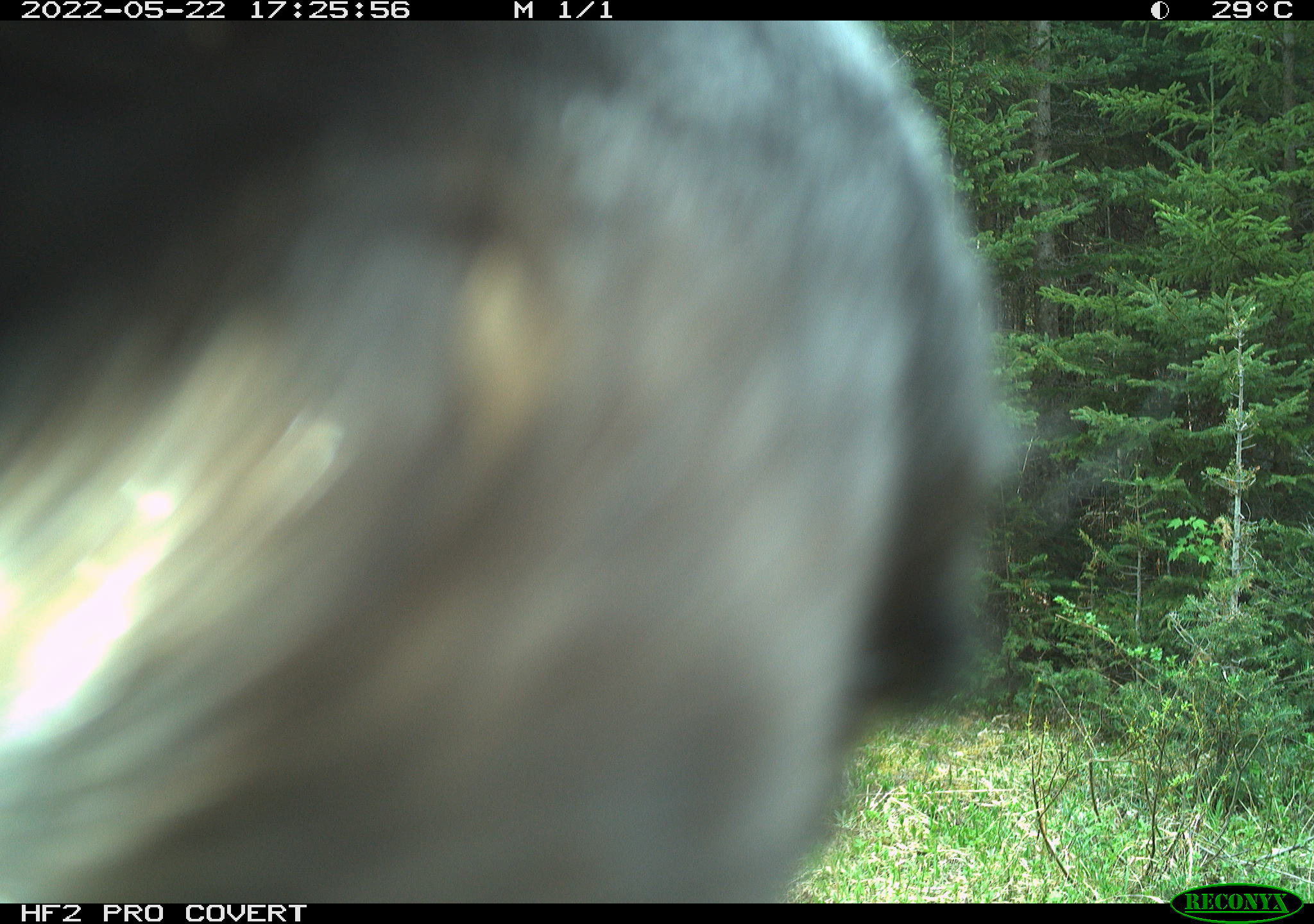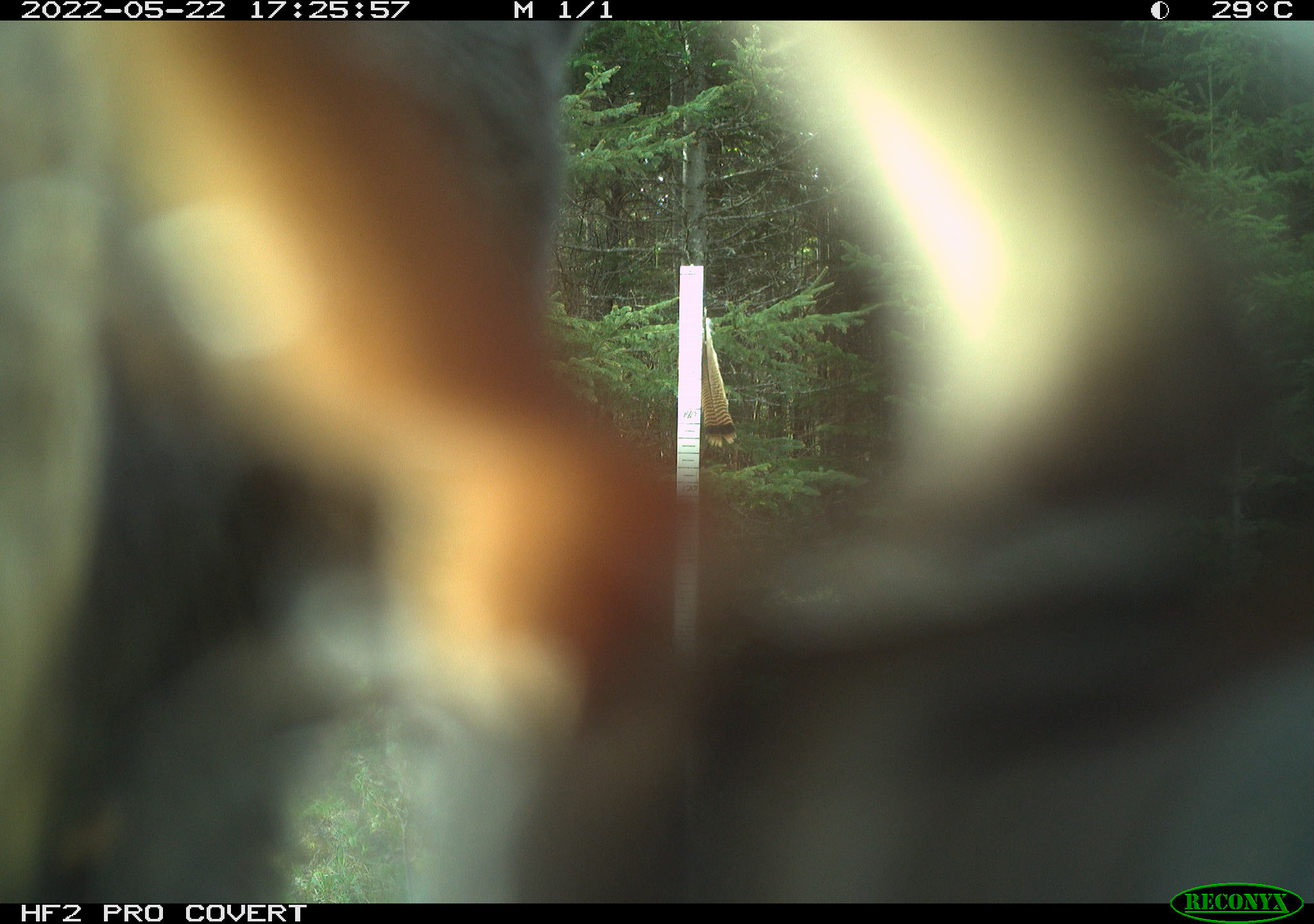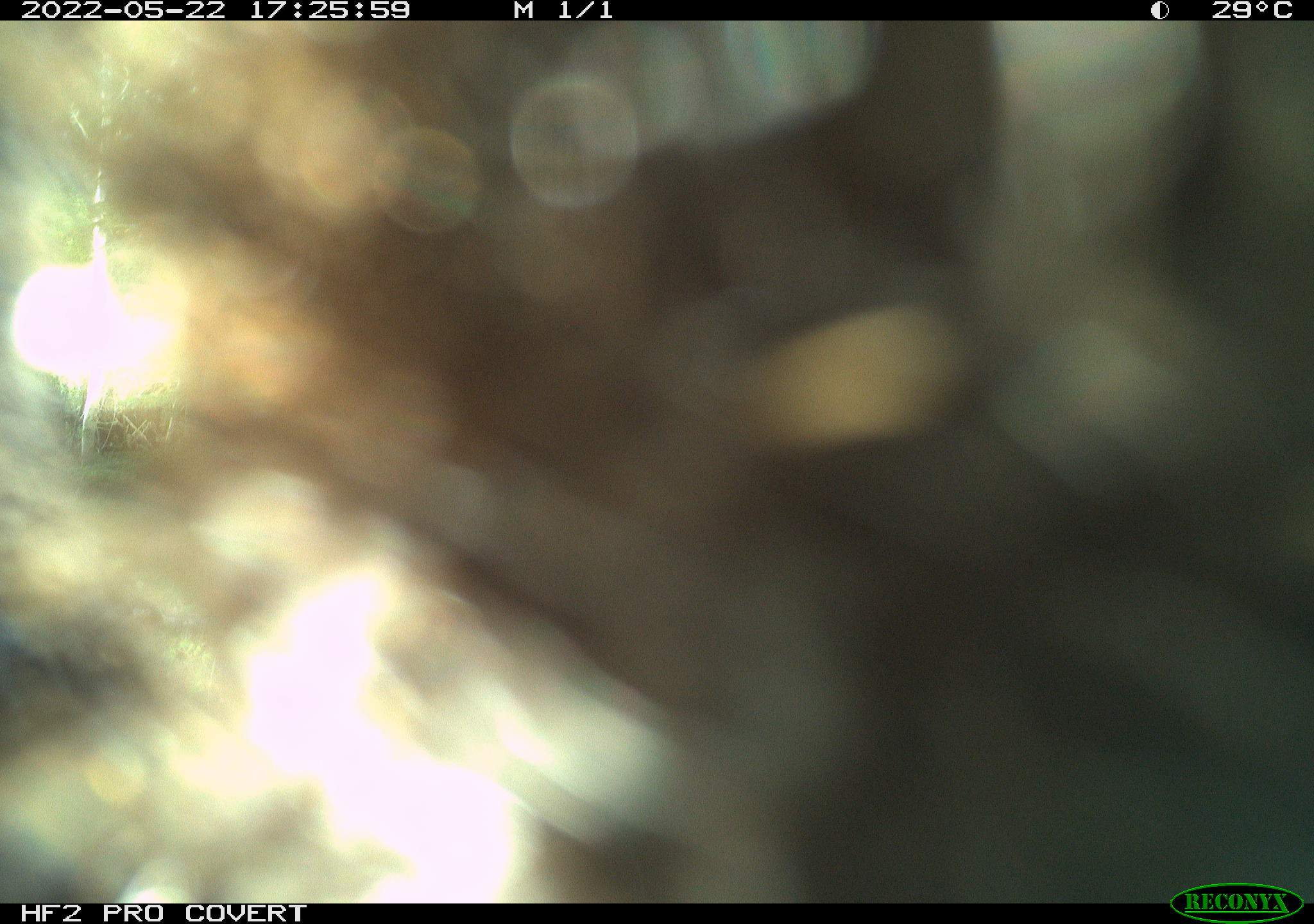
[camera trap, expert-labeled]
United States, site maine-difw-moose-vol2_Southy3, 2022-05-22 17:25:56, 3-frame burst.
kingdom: Animalia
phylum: Chordata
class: Mammalia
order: Carnivora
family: Ursidae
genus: Ursus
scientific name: Ursus americanus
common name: black bear